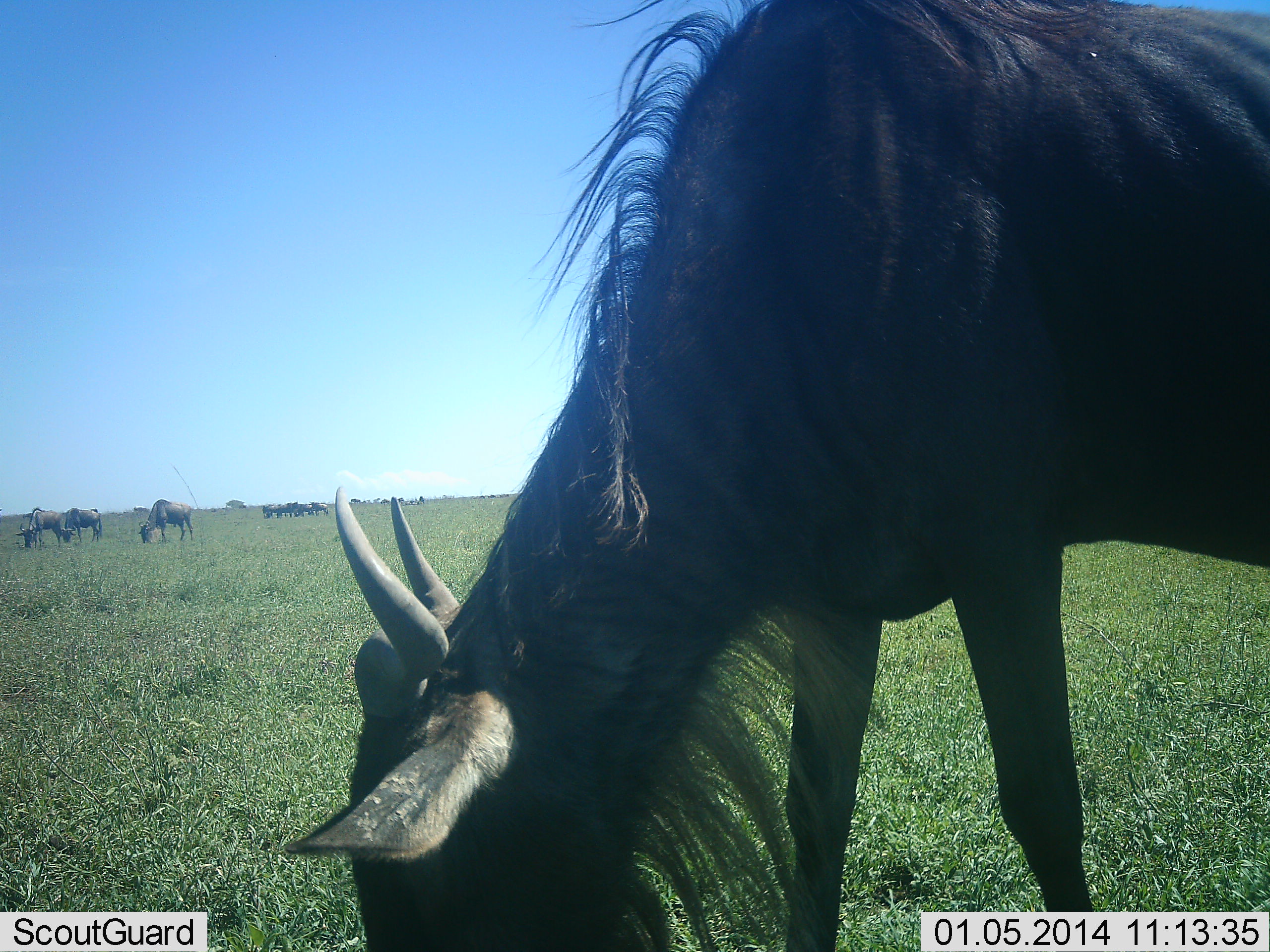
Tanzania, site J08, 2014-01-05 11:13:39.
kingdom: Animalia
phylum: Chordata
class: Mammalia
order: Artiodactyla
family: Bovidae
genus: Connochaetes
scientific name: Connochaetes taurinus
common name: blue wildebeest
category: wildebeest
Wildebeest (blue wildebeest) (Connochaetes taurinus), count 11-50. Behavior (volunteer vote fractions): standing 50%, resting 0%, moving 0%, interacting 0%. Young present (vote fraction): 0%. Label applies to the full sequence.